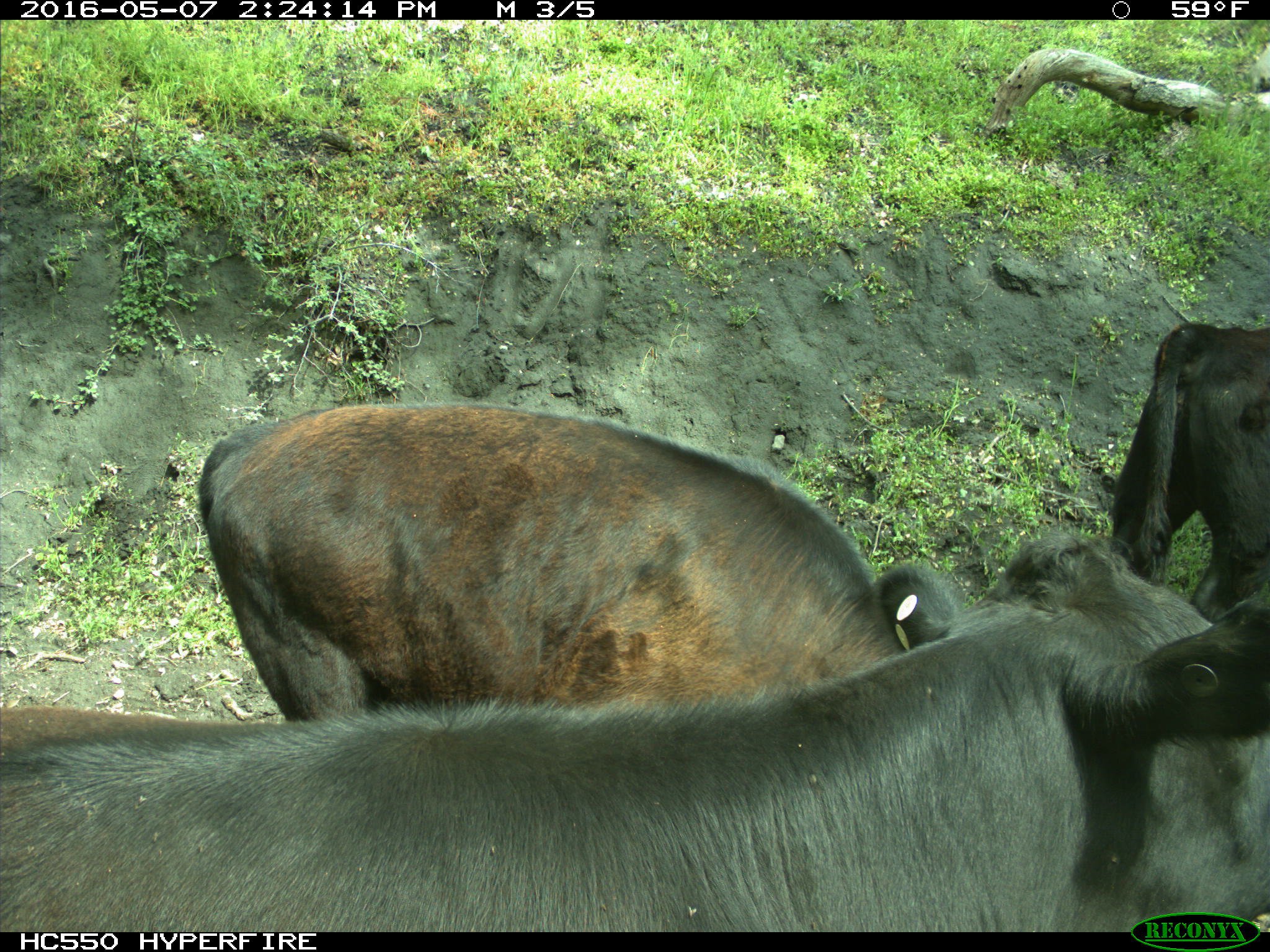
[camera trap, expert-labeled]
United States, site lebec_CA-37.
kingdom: Animalia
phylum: Chordata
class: Mammalia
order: Artiodactyla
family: Bovidae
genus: Bos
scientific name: Bos taurus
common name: domestic cow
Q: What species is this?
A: Bos taurus (domestic cow).